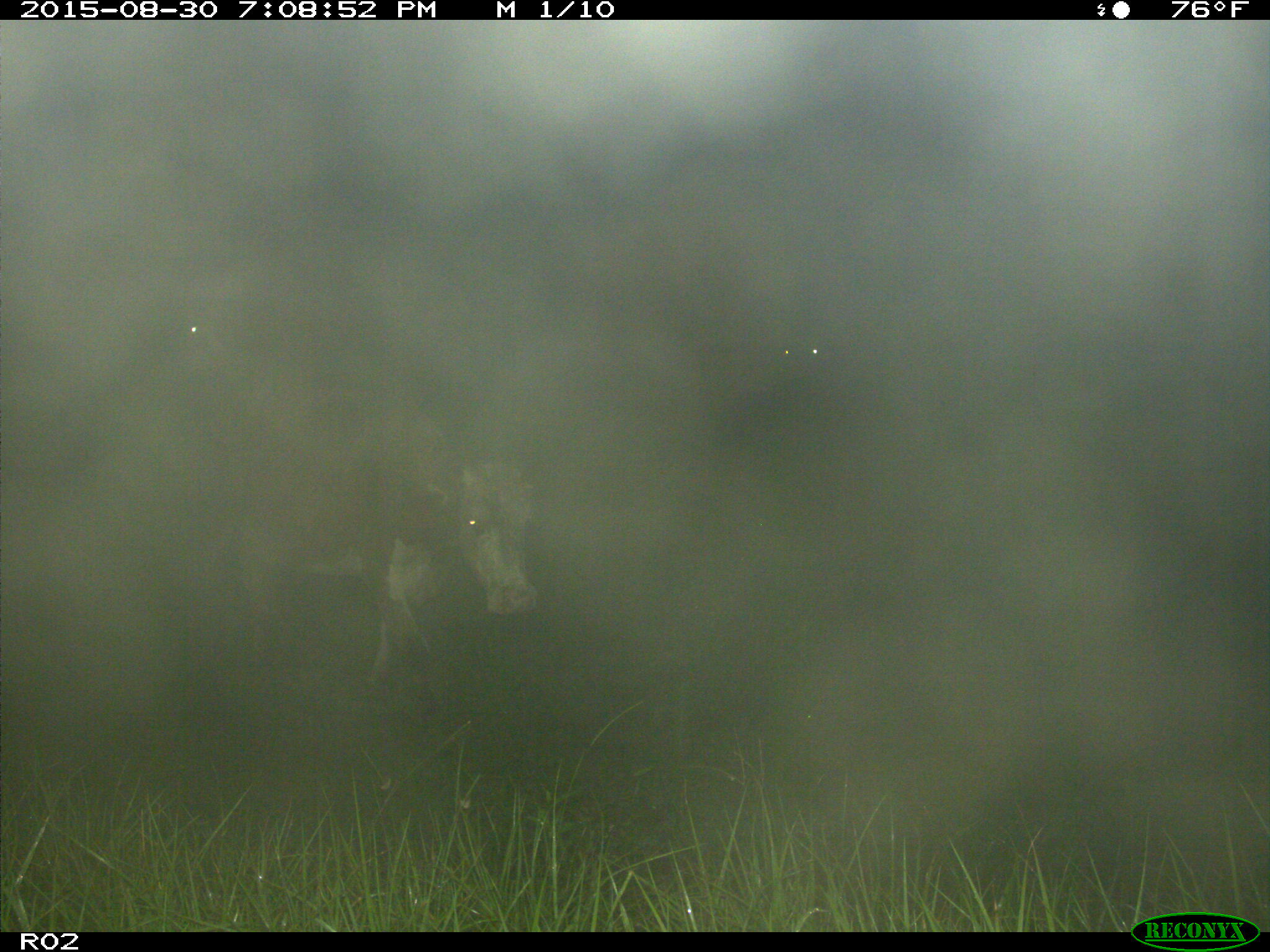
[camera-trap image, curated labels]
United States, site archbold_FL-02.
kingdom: Animalia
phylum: Chordata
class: Mammalia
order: Artiodactyla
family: Bovidae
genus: Bos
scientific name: Bos taurus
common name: domestic cow